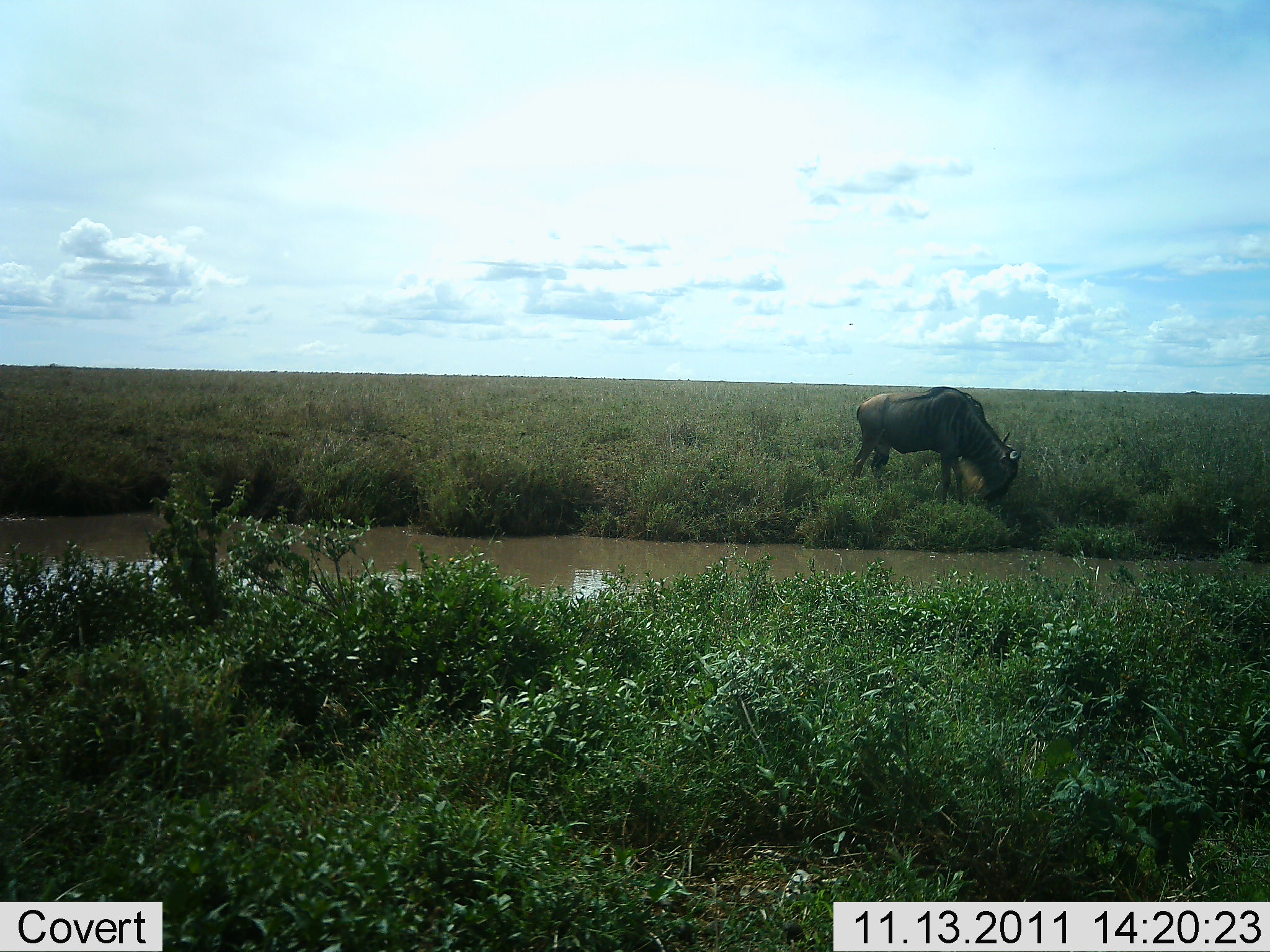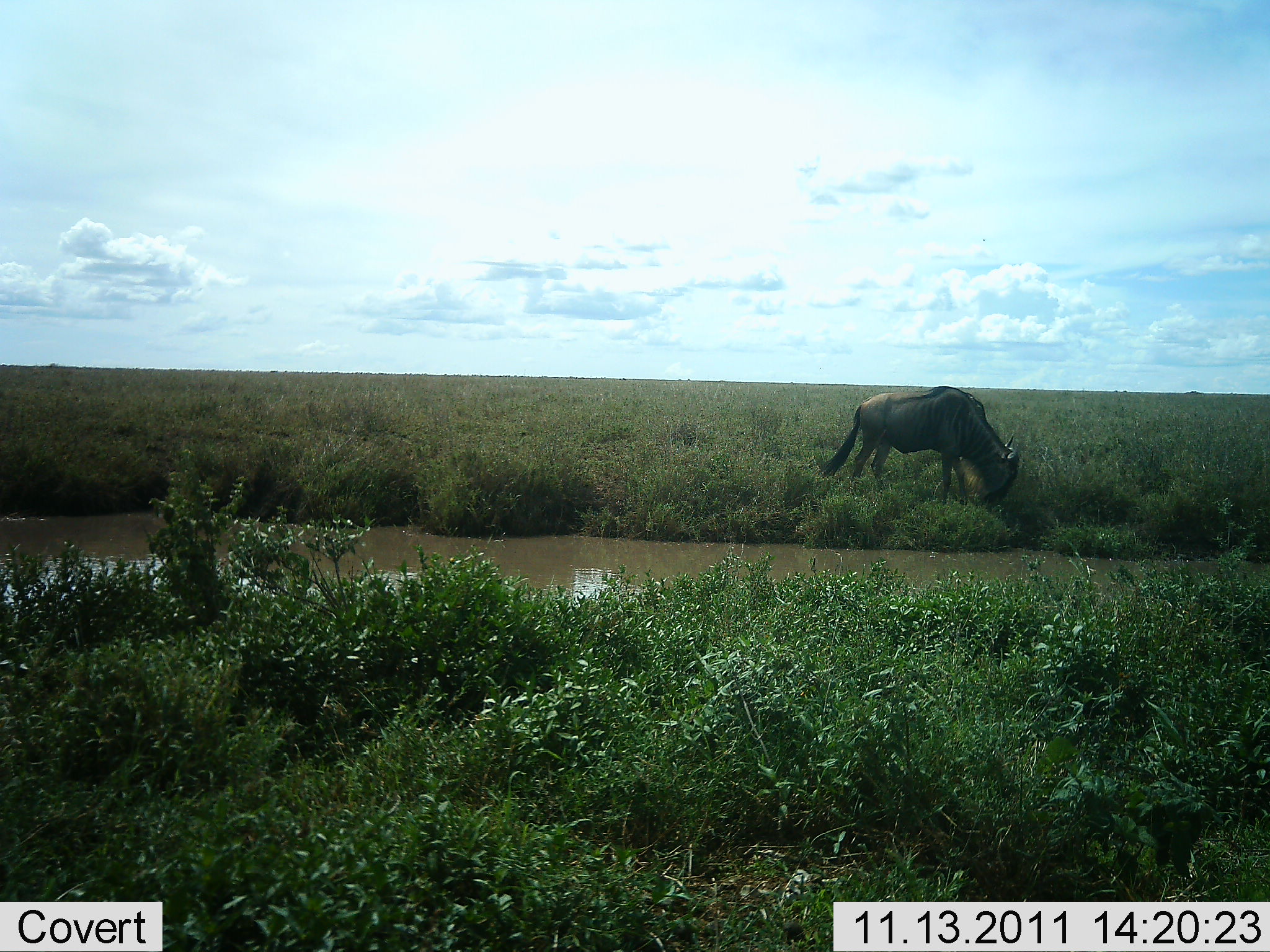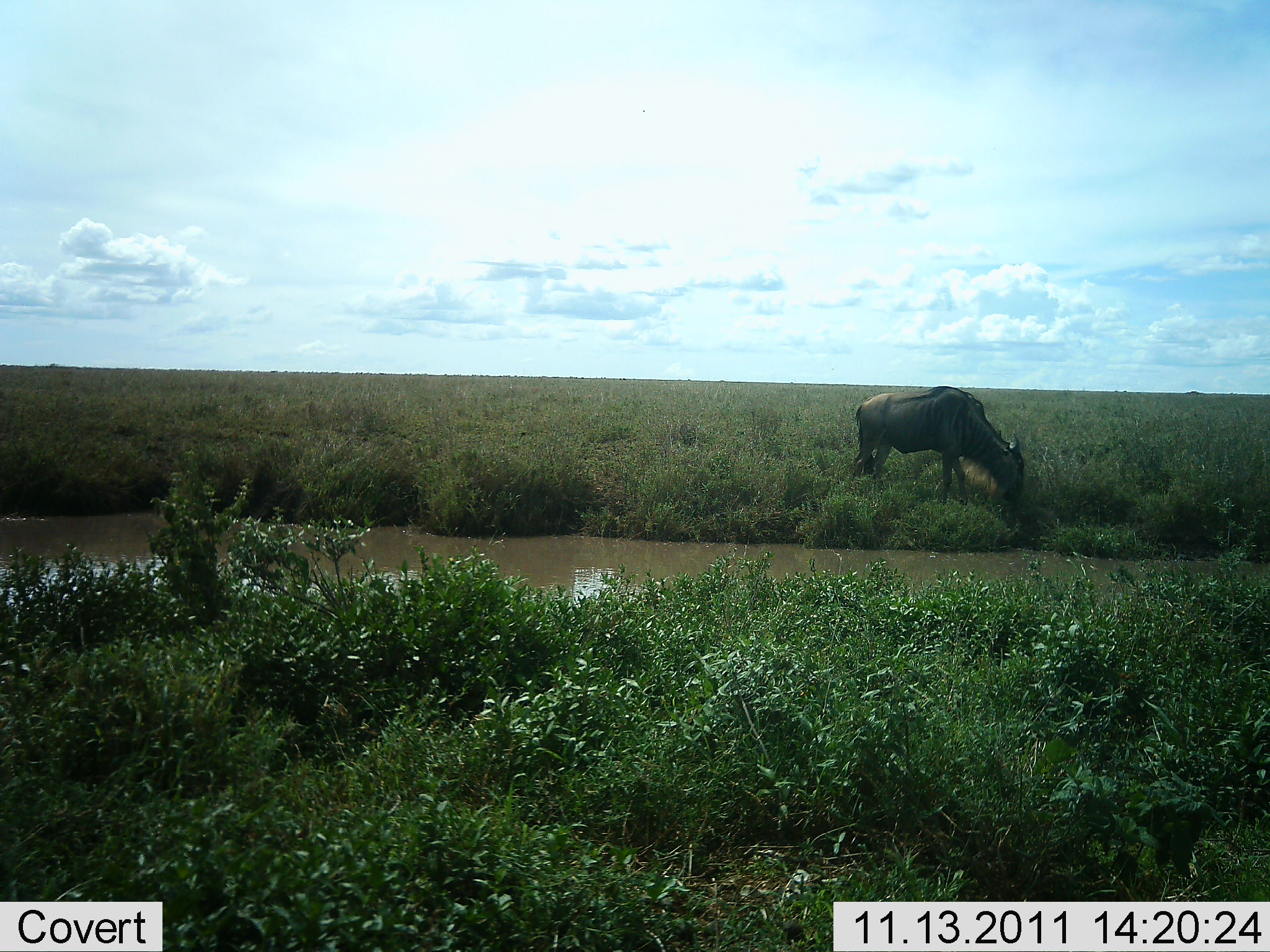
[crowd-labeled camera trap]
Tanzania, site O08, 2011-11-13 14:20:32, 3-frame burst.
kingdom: Animalia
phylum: Chordata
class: Mammalia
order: Artiodactyla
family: Bovidae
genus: Connochaetes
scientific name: Connochaetes taurinus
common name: blue wildebeest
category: wildebeest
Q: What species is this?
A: Wildebeest (blue wildebeest) (Connochaetes taurinus).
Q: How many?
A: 1.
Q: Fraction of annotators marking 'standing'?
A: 31%.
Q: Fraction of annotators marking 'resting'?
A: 0%.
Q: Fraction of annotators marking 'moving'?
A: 0%.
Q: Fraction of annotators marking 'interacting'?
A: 0%.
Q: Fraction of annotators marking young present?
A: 0%.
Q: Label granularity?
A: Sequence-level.